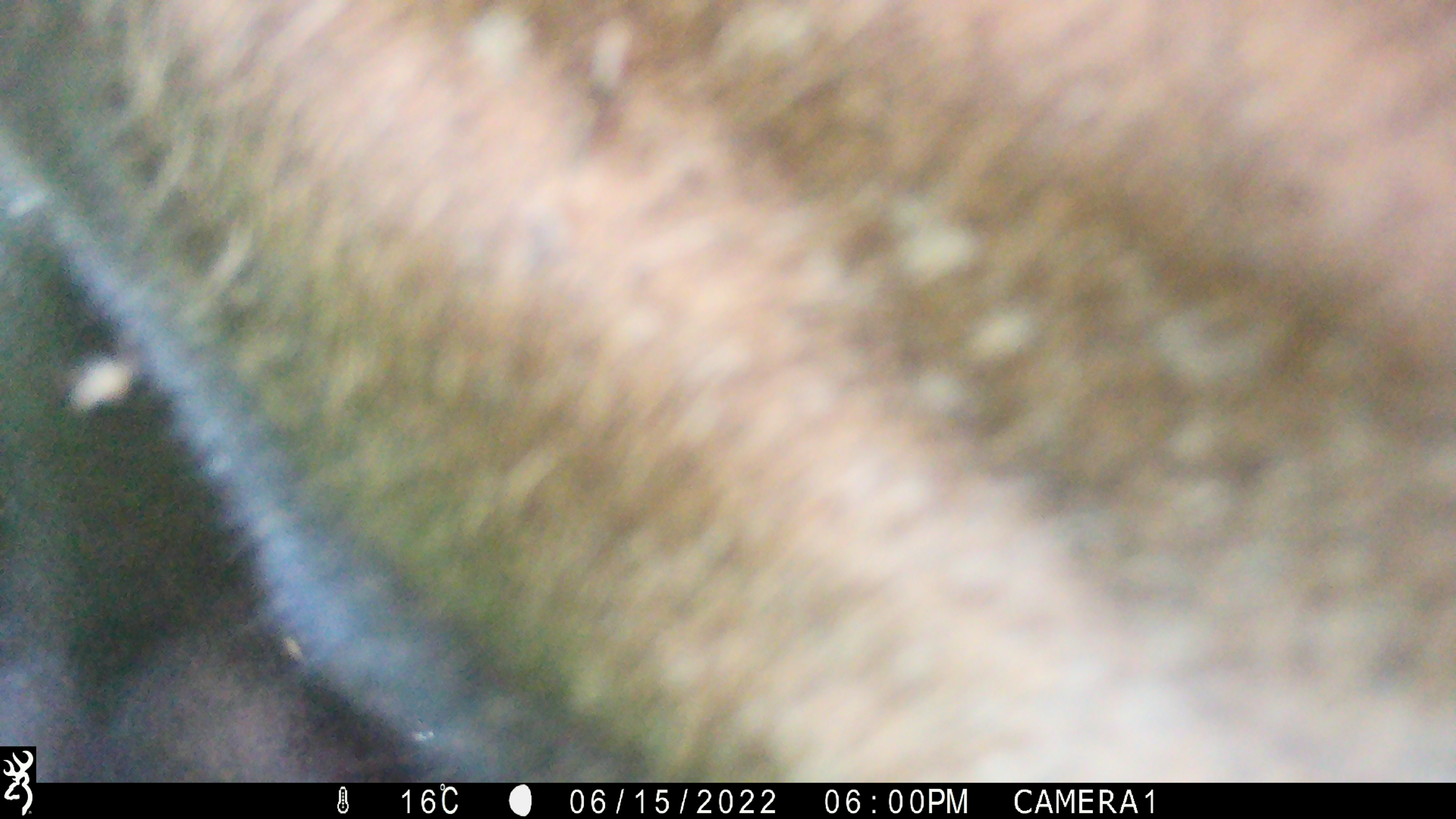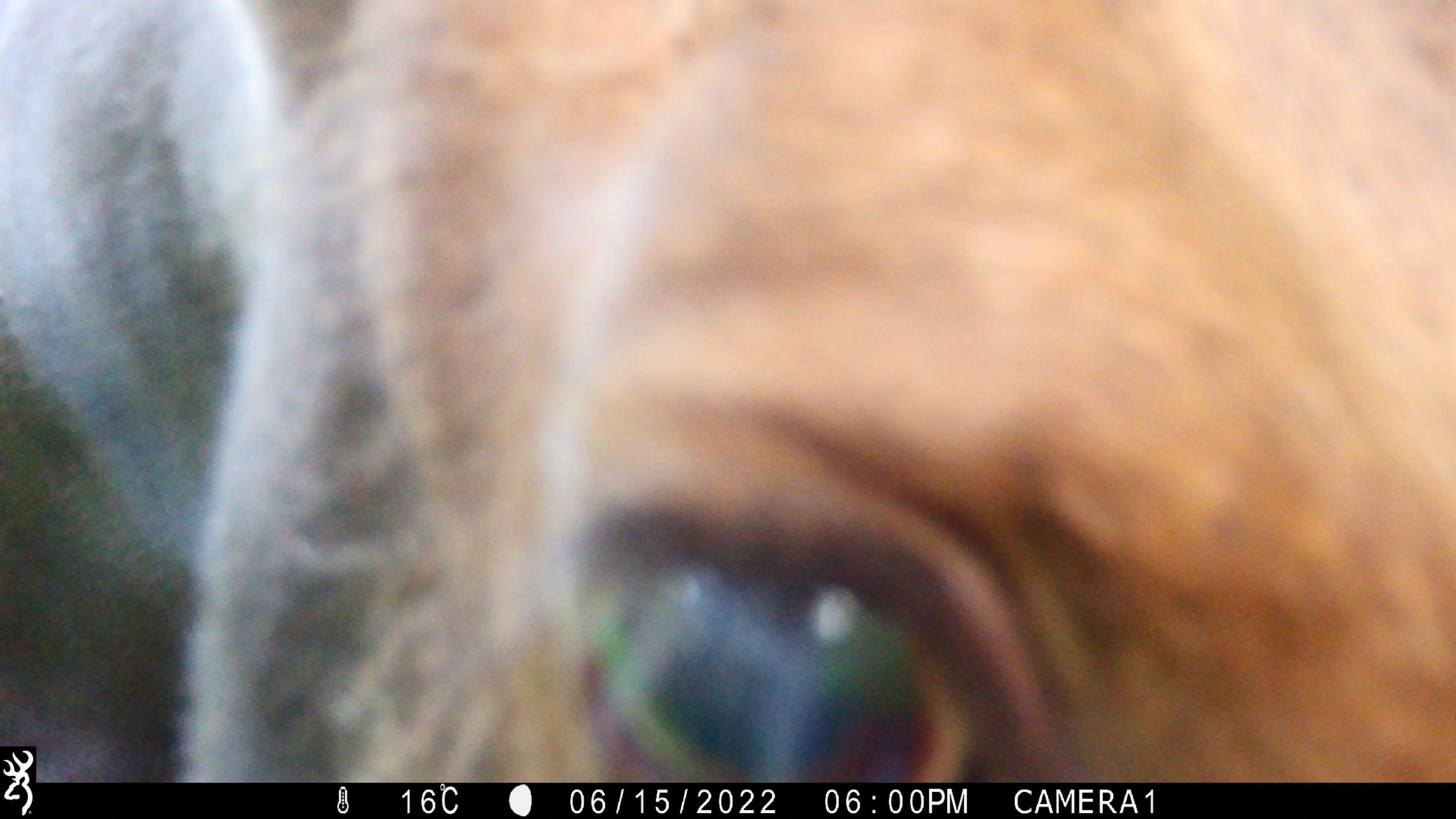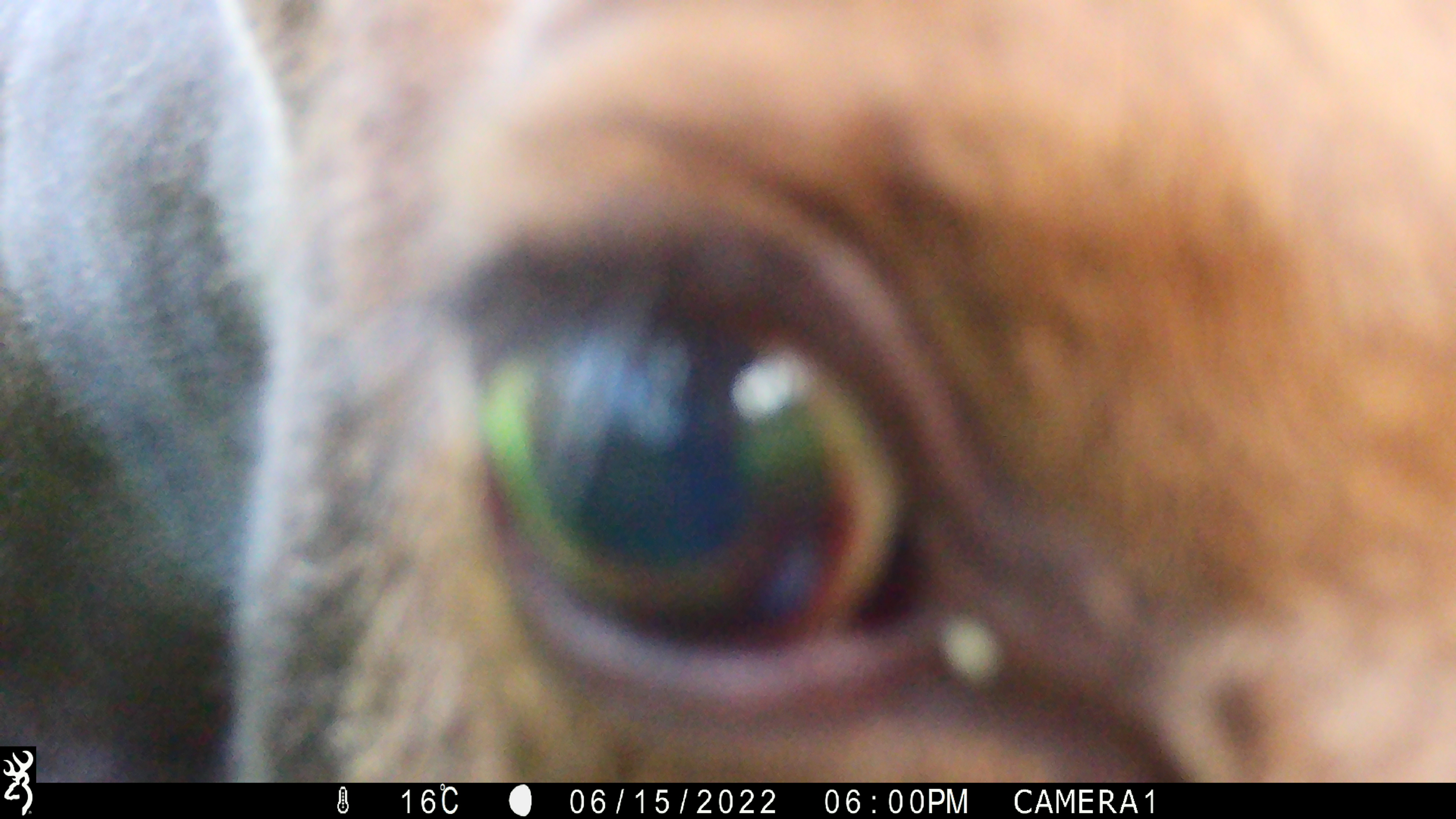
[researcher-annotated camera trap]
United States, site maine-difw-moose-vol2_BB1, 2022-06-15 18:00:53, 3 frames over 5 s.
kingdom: Animalia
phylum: Chordata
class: Mammalia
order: Artiodactyla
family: Cervidae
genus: Alces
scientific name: Alces alces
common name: moose